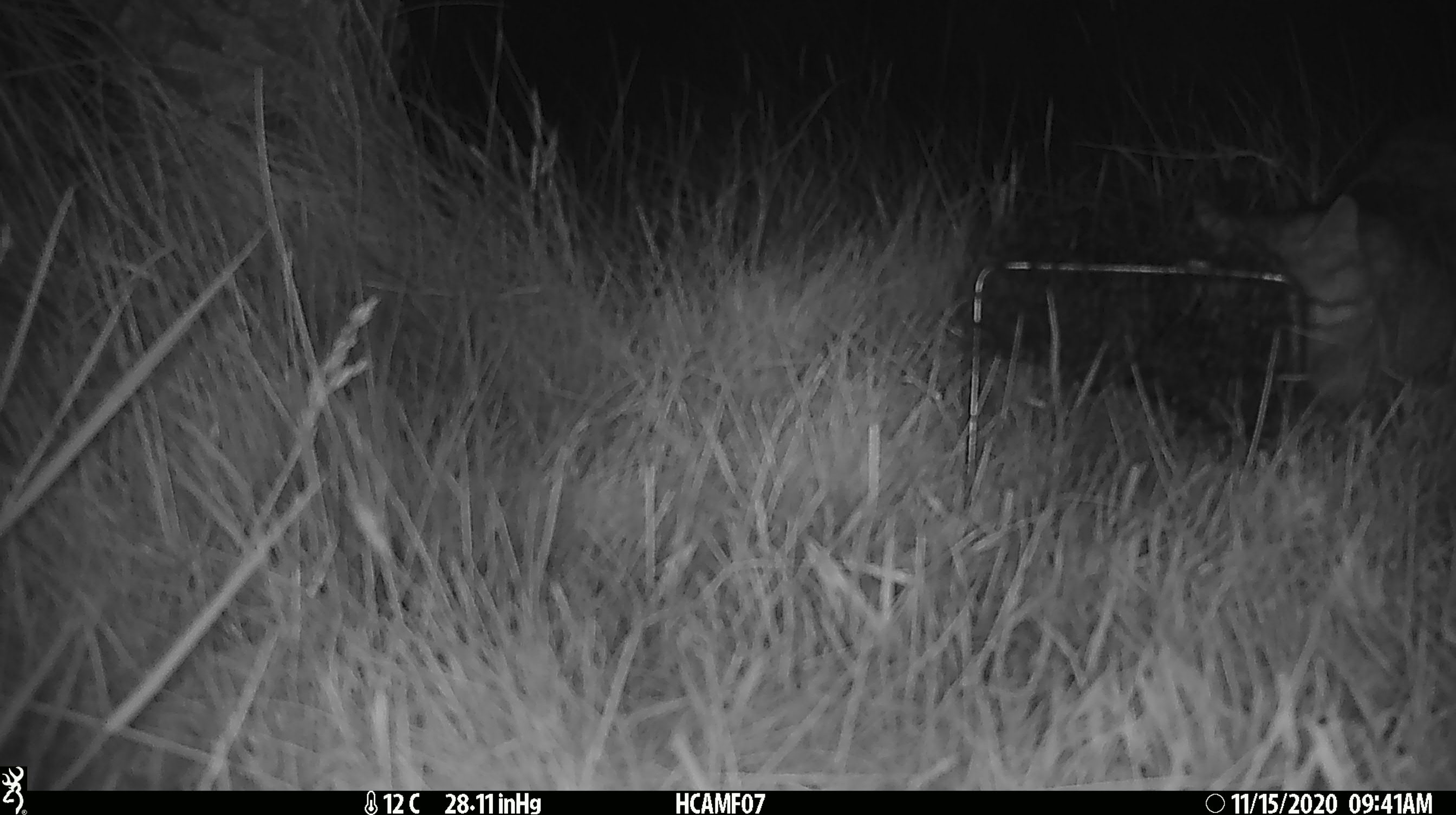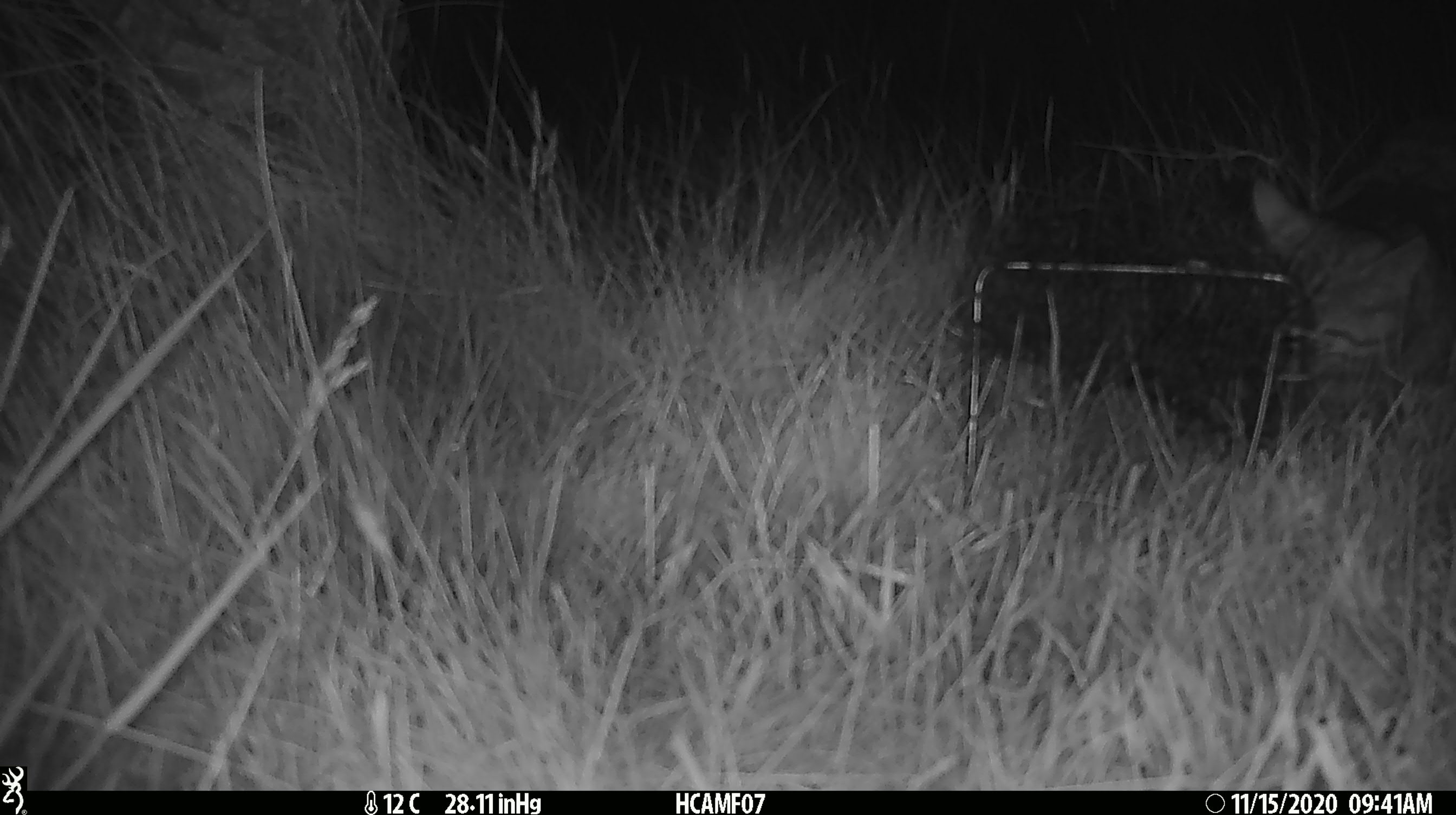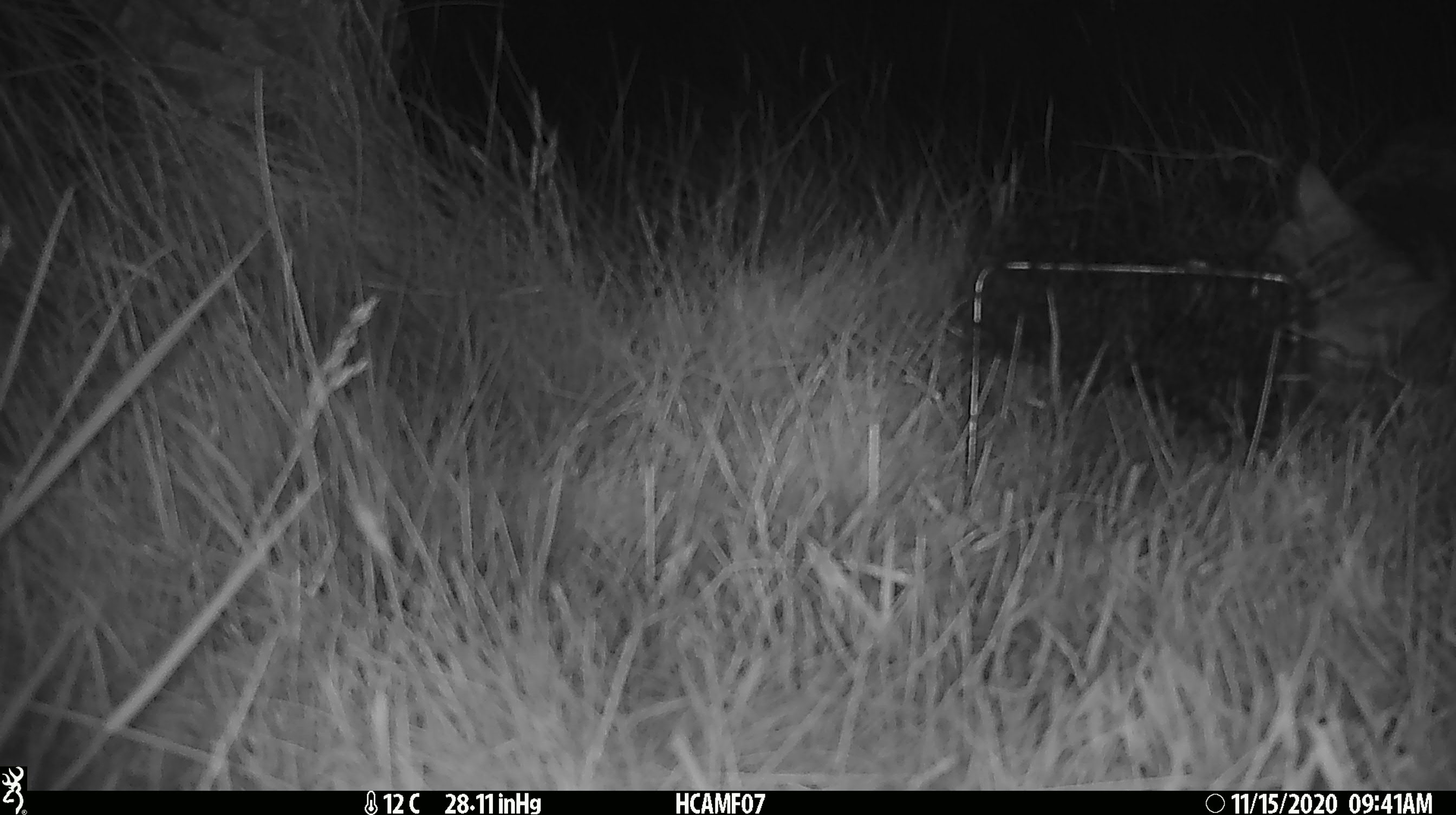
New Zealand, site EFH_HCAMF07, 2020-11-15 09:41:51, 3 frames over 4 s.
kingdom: Animalia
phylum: Chordata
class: Mammalia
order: Carnivora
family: Felidae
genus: Felis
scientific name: Felis catus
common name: domestic cat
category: cat